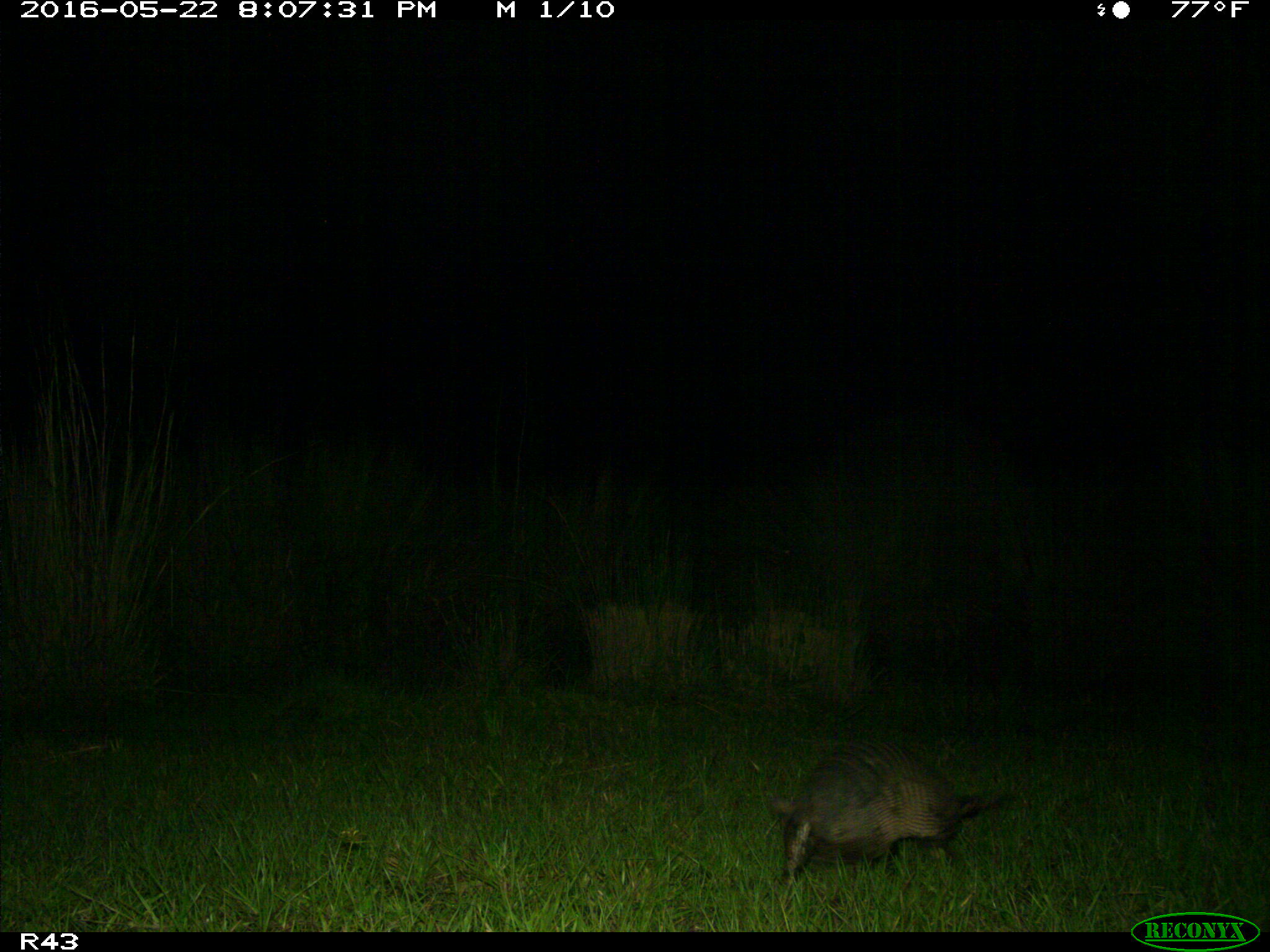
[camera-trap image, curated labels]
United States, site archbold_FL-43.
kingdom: Animalia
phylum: Chordata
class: Mammalia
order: Cingulata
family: Dasypodidae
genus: Dasypus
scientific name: Dasypus novemcinctus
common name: nine-banded armadillo